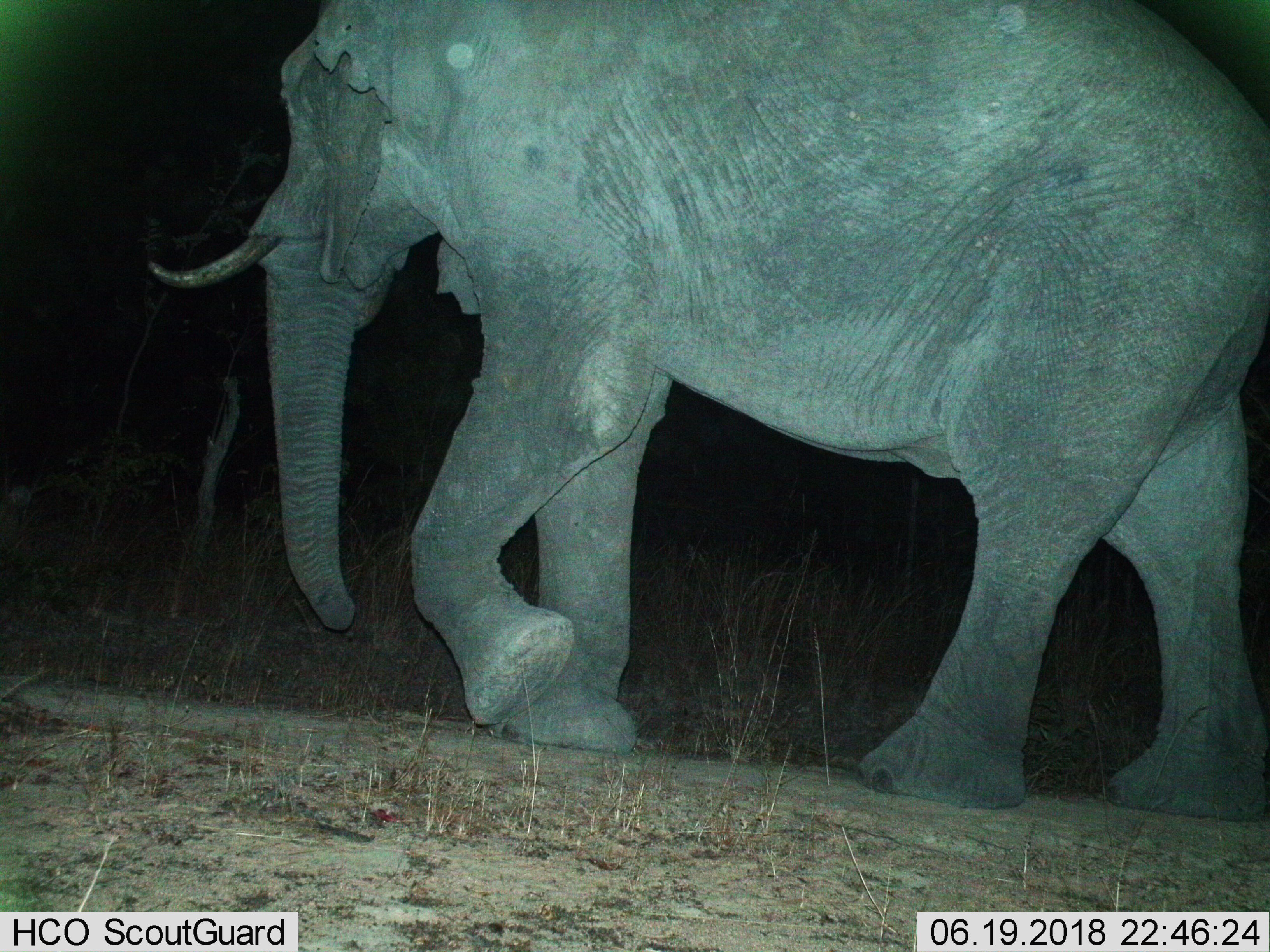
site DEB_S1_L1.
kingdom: Animalia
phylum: Chordata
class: Mammalia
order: Proboscidea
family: Elephantidae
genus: Loxodonta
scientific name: Loxodonta africana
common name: african bush elephant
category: elephant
Elephant (african bush elephant) (Loxodonta africana), count 1. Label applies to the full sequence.